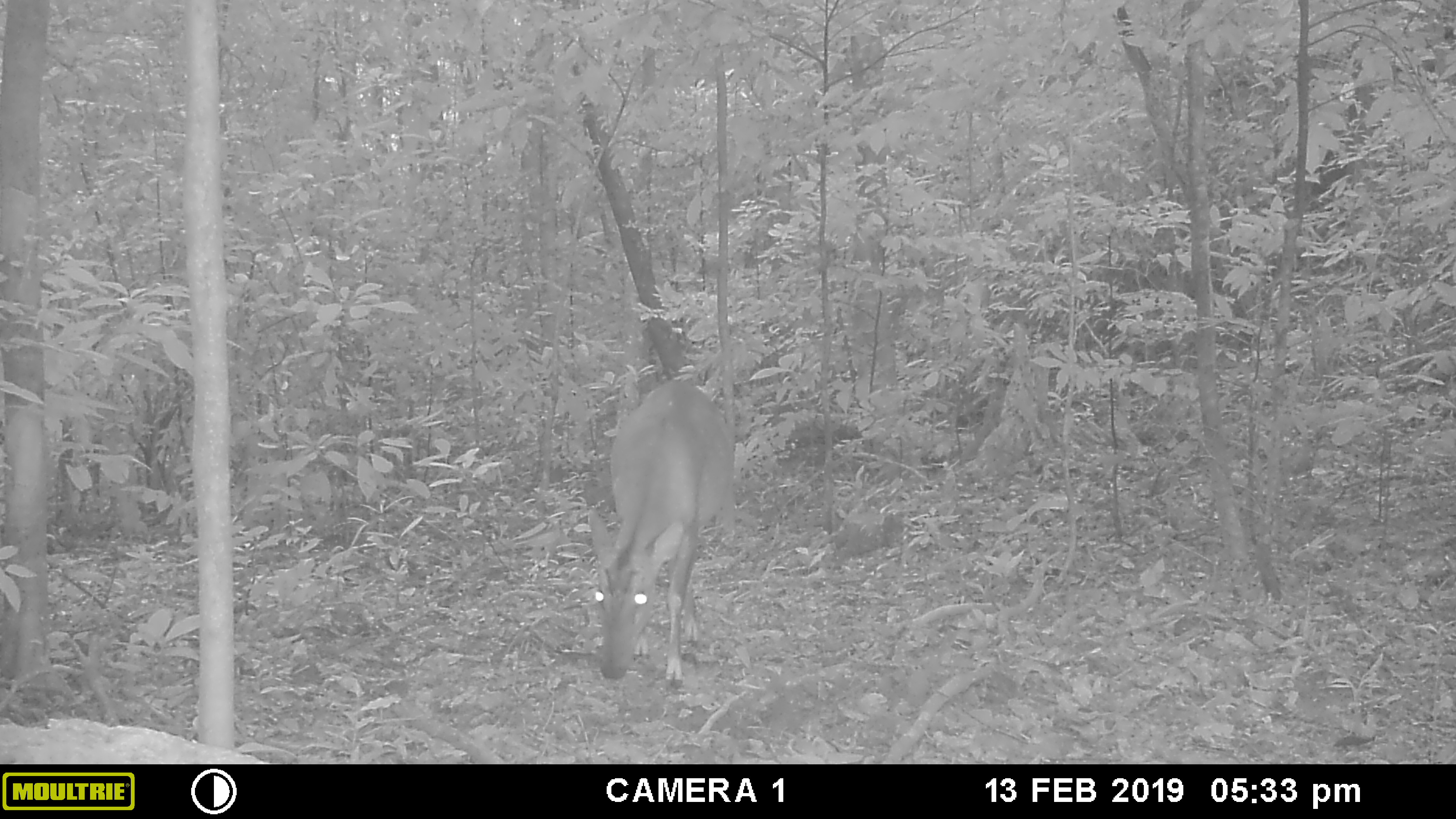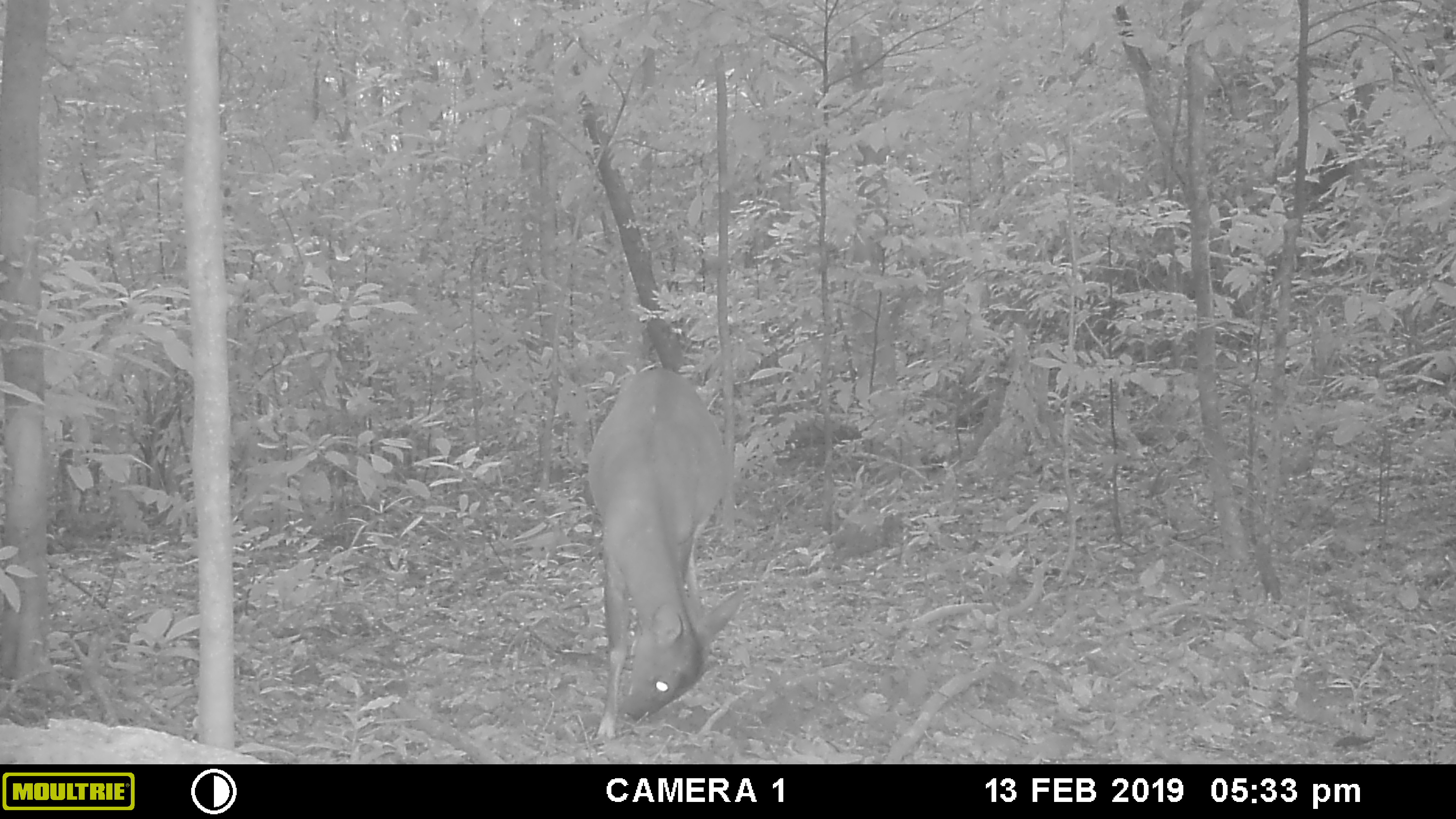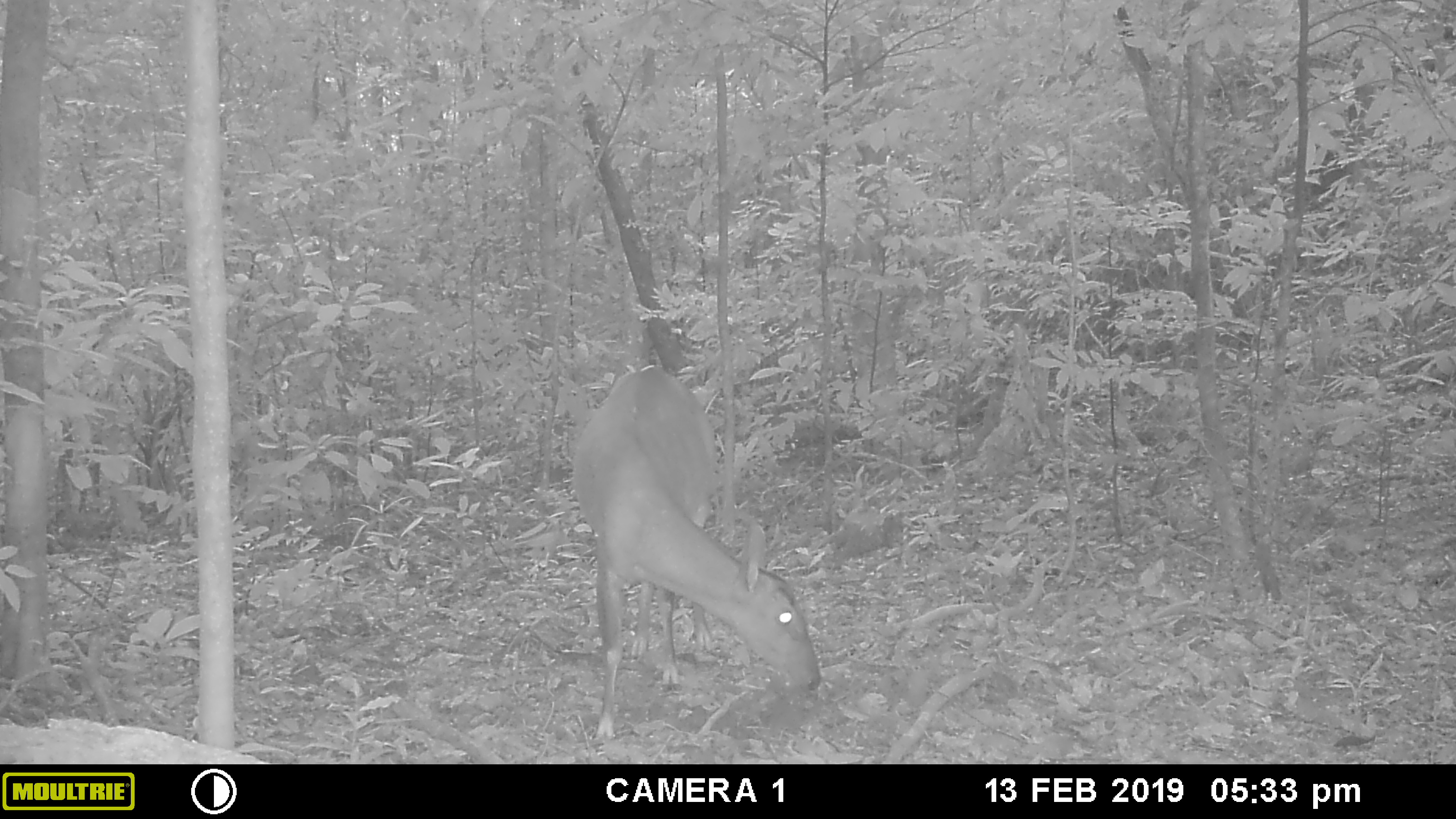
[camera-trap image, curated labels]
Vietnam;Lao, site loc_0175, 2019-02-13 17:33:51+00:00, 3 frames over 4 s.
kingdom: Animalia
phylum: Chordata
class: Mammalia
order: Artiodactyla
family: Cervidae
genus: Muntiacus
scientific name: Muntiacus vuquangensis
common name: large-antlered muntjac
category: large antlered muntjac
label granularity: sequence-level